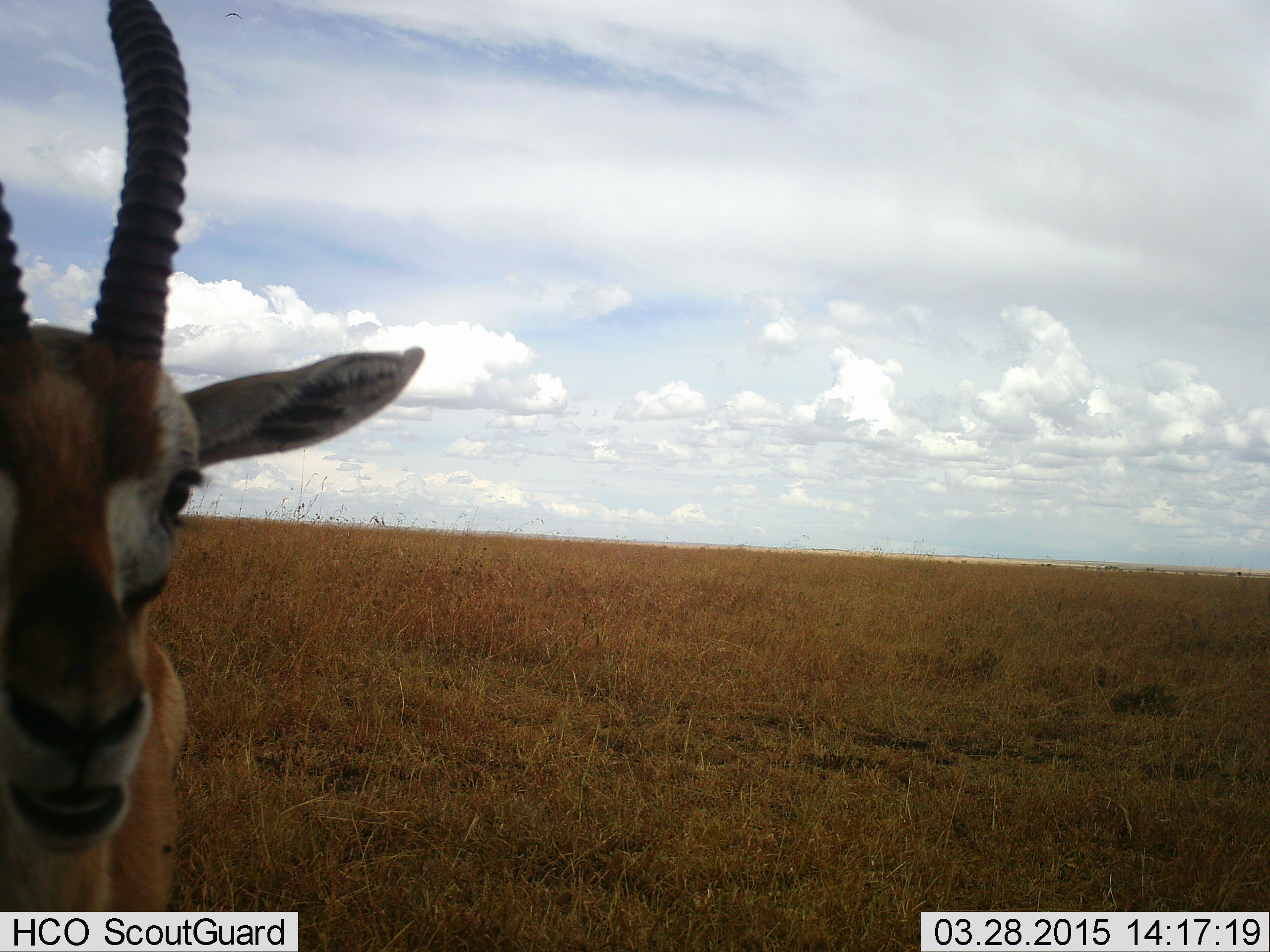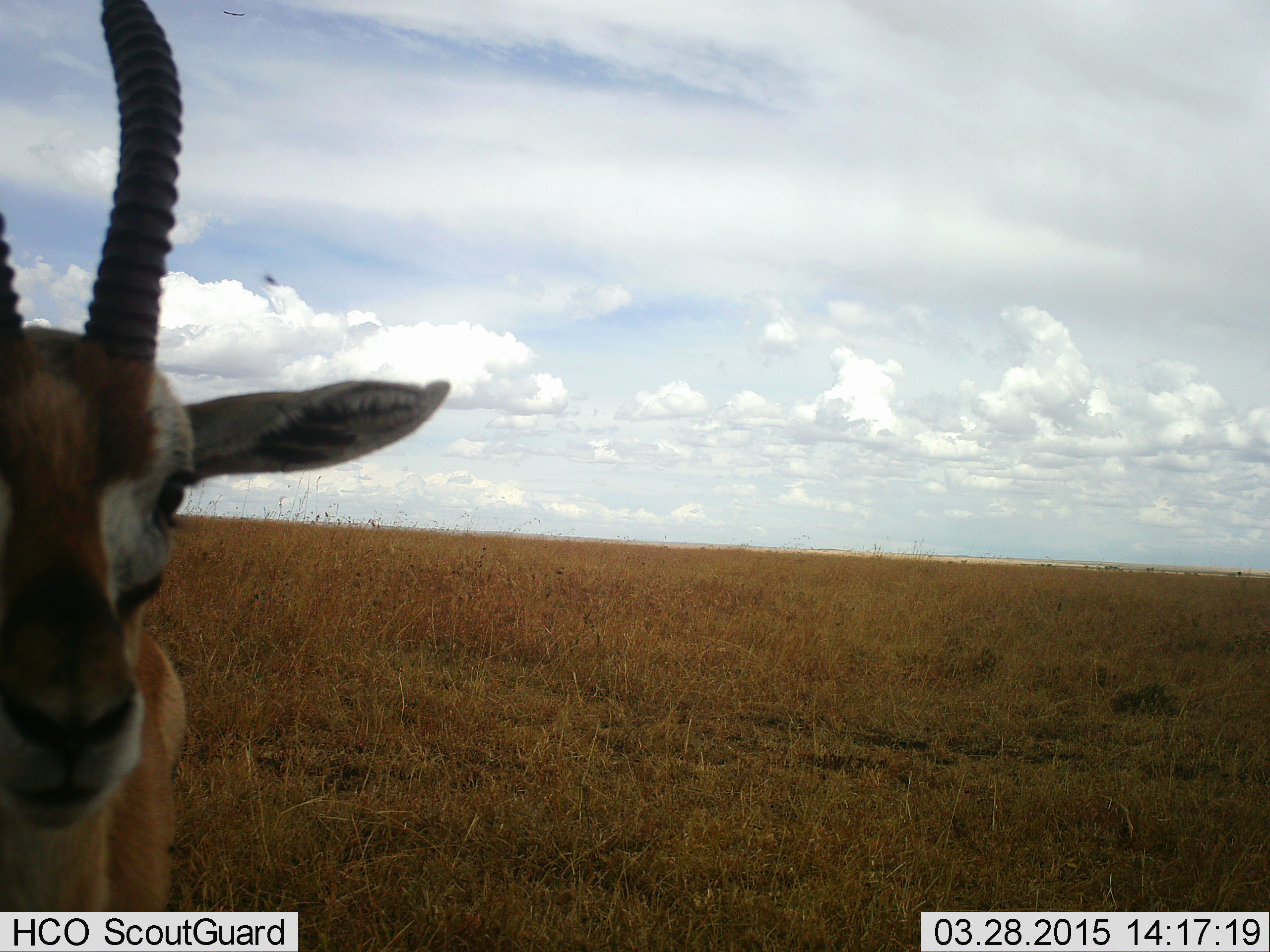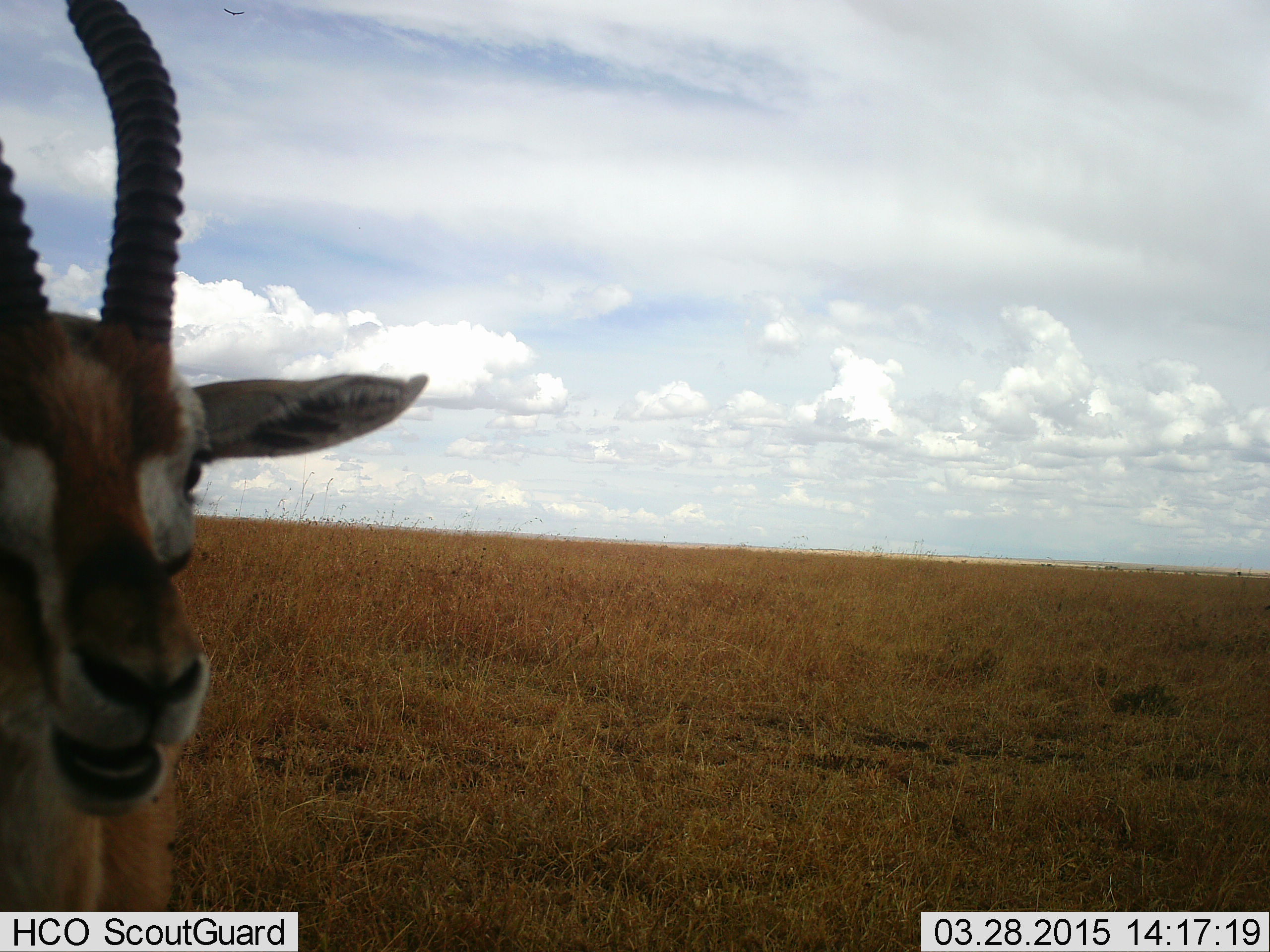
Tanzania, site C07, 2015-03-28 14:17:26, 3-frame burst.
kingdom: Animalia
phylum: Chordata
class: Mammalia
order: Artiodactyla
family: Bovidae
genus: Eudorcas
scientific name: Eudorcas thomsonii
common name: thomson's gazelle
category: gazellethomsons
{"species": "gazellethomsons (thomson's gazelle) (Eudorcas thomsonii)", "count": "1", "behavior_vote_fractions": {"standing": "90%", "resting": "0%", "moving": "0%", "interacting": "0%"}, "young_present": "0%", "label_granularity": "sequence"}